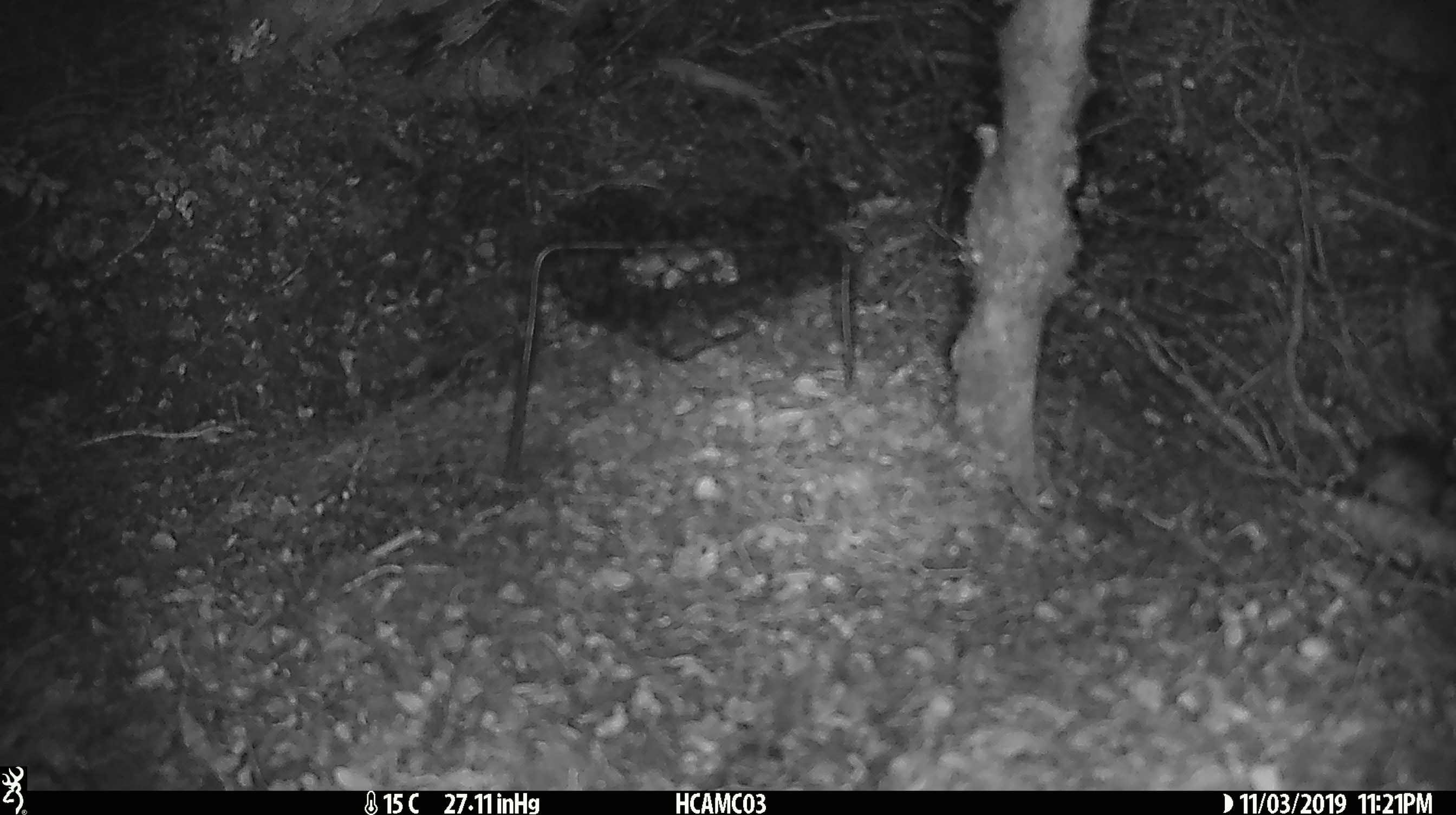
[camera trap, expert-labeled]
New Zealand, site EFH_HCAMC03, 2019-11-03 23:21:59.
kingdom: Animalia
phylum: Chordata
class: Mammalia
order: Rodentia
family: Muridae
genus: Mus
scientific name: Mus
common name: mouse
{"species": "mouse (Mus)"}